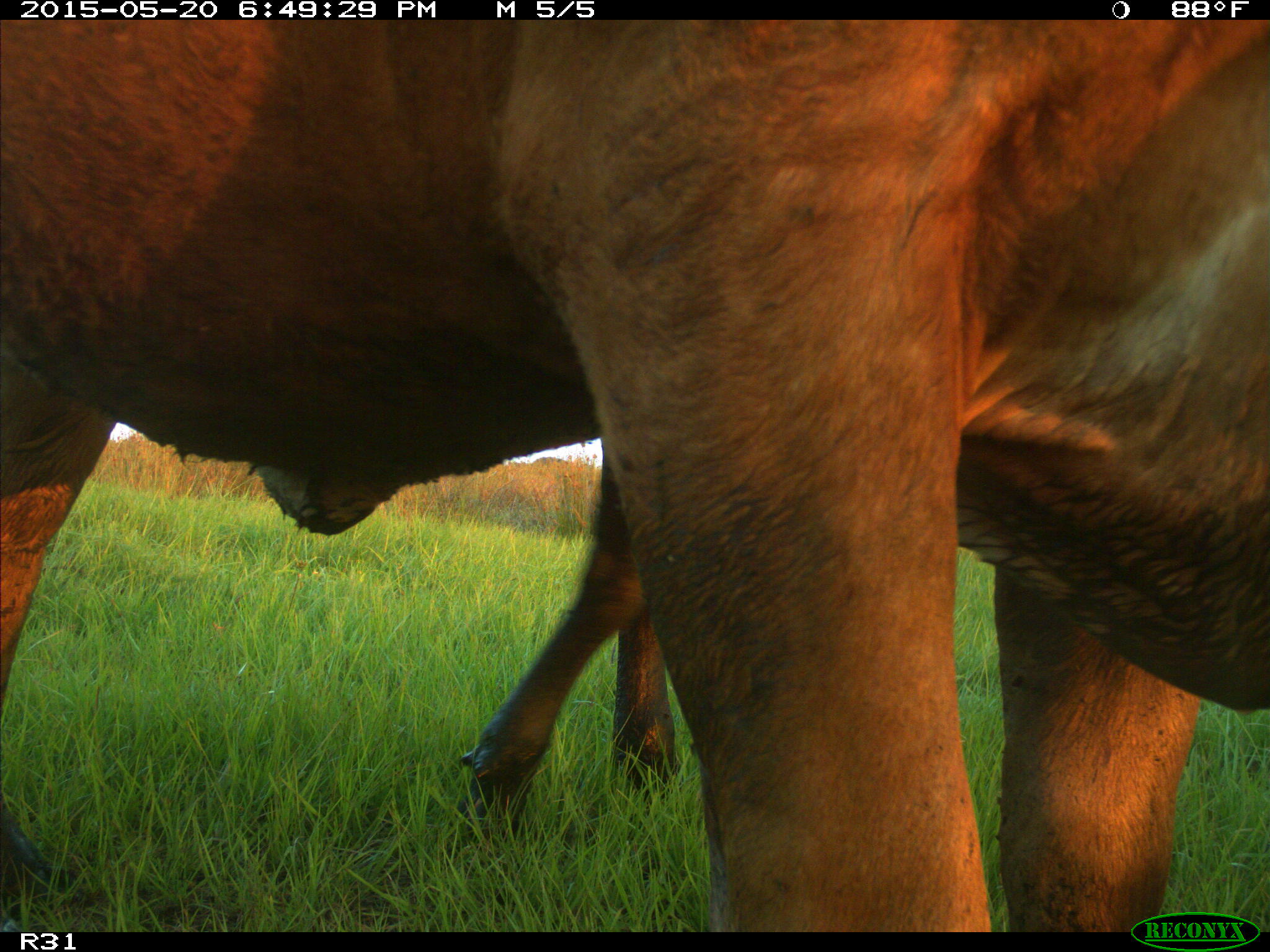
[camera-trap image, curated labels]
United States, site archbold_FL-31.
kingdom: Animalia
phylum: Chordata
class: Mammalia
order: Artiodactyla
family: Bovidae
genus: Bos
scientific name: Bos taurus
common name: domestic cow